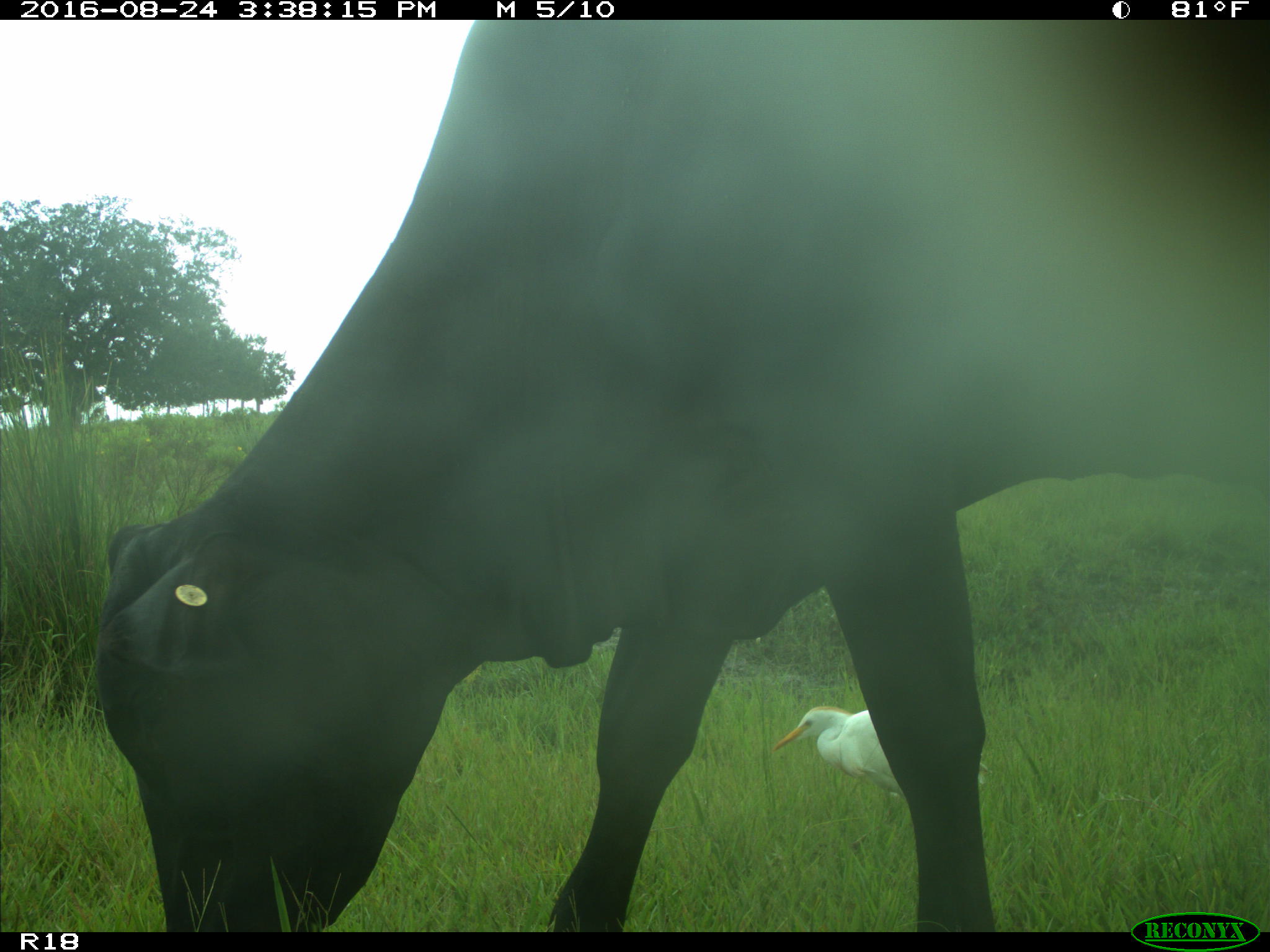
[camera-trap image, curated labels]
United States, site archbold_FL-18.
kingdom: Animalia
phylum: Chordata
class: Mammalia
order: Artiodactyla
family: Bovidae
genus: Bos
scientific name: Bos taurus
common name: domestic cow